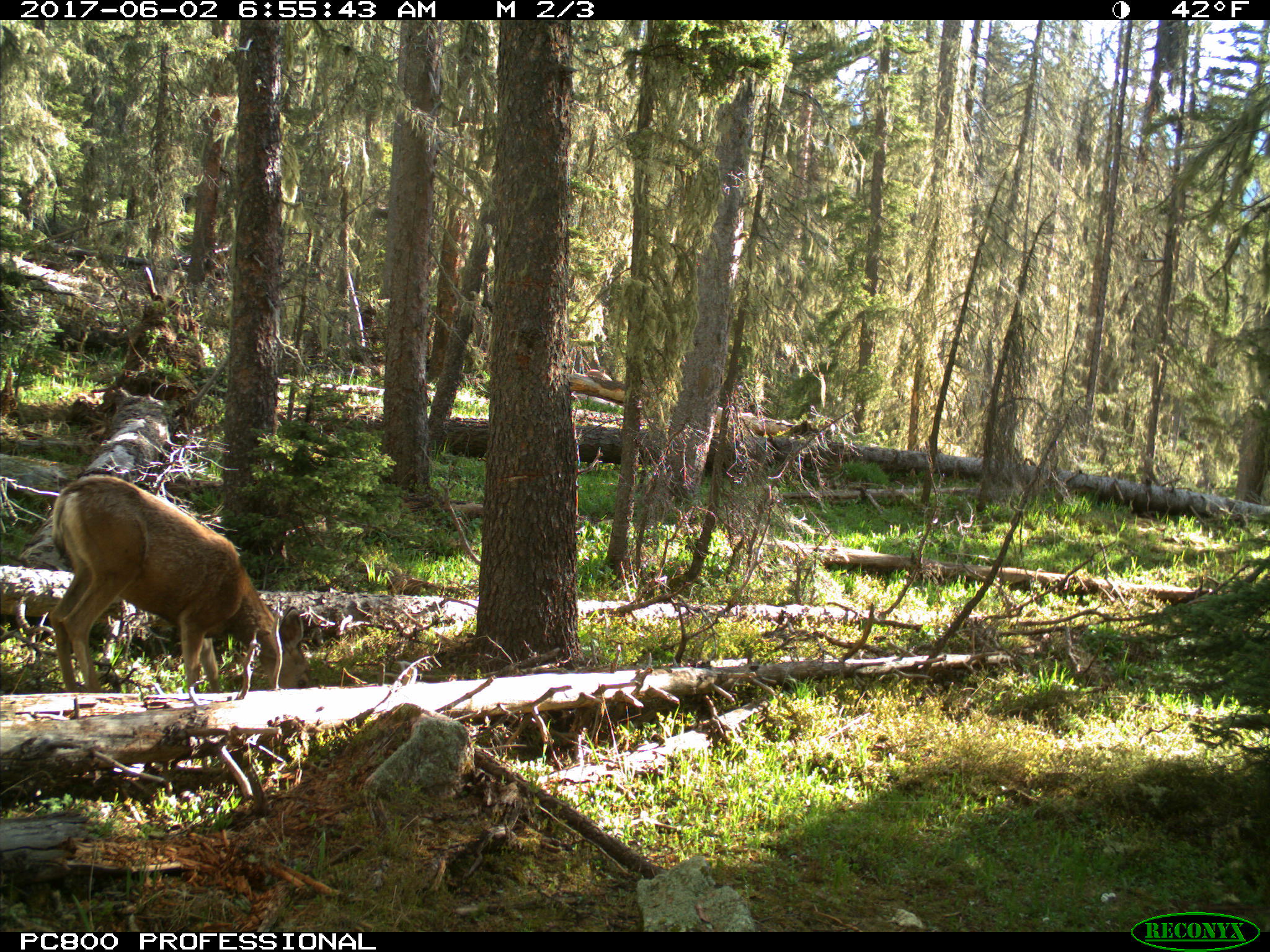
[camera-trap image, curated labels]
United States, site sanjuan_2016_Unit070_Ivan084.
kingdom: Animalia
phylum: Chordata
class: Mammalia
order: Artiodactyla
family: Cervidae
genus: Odocoileus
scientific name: Odocoileus hemionus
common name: mule deer